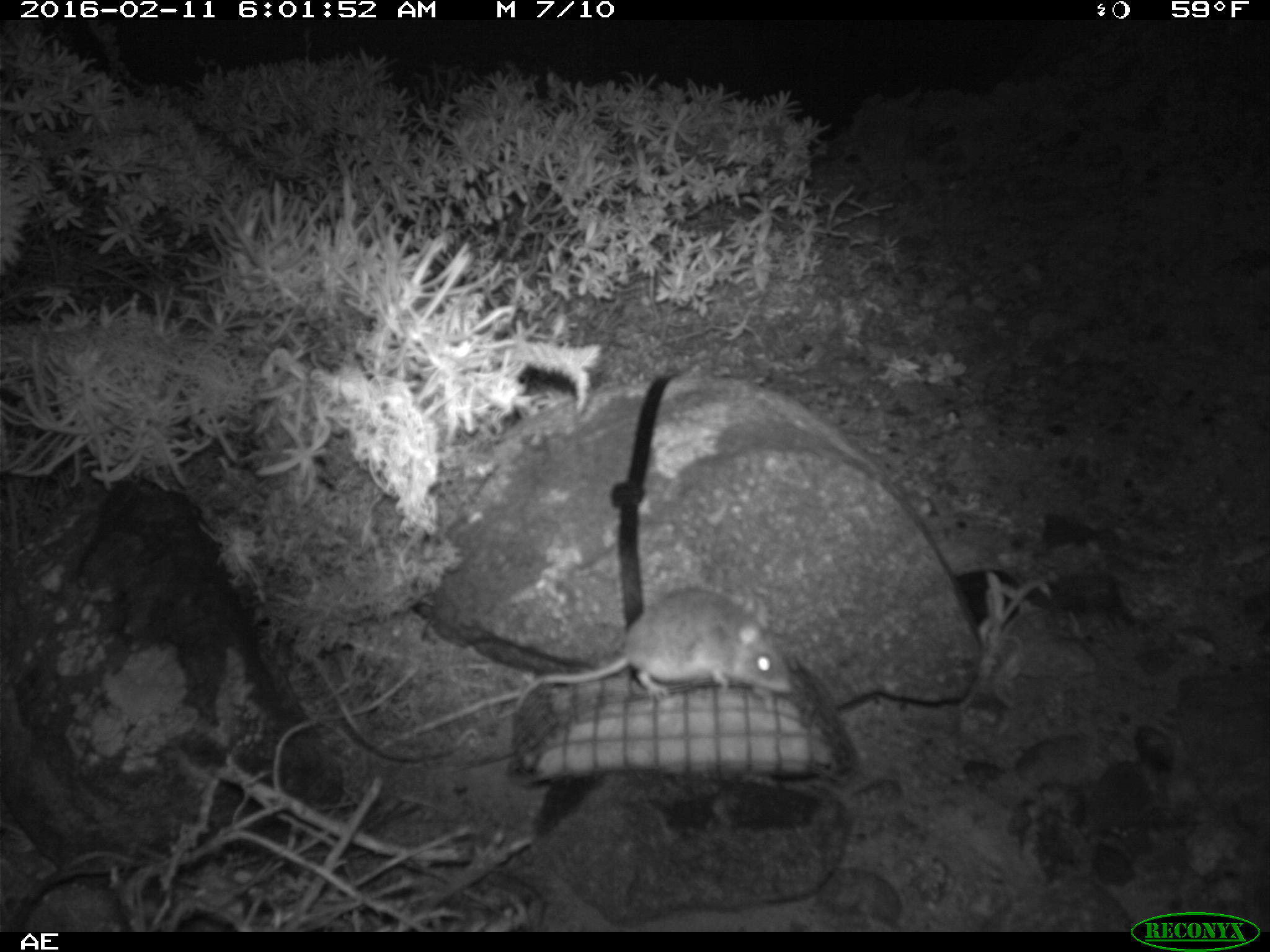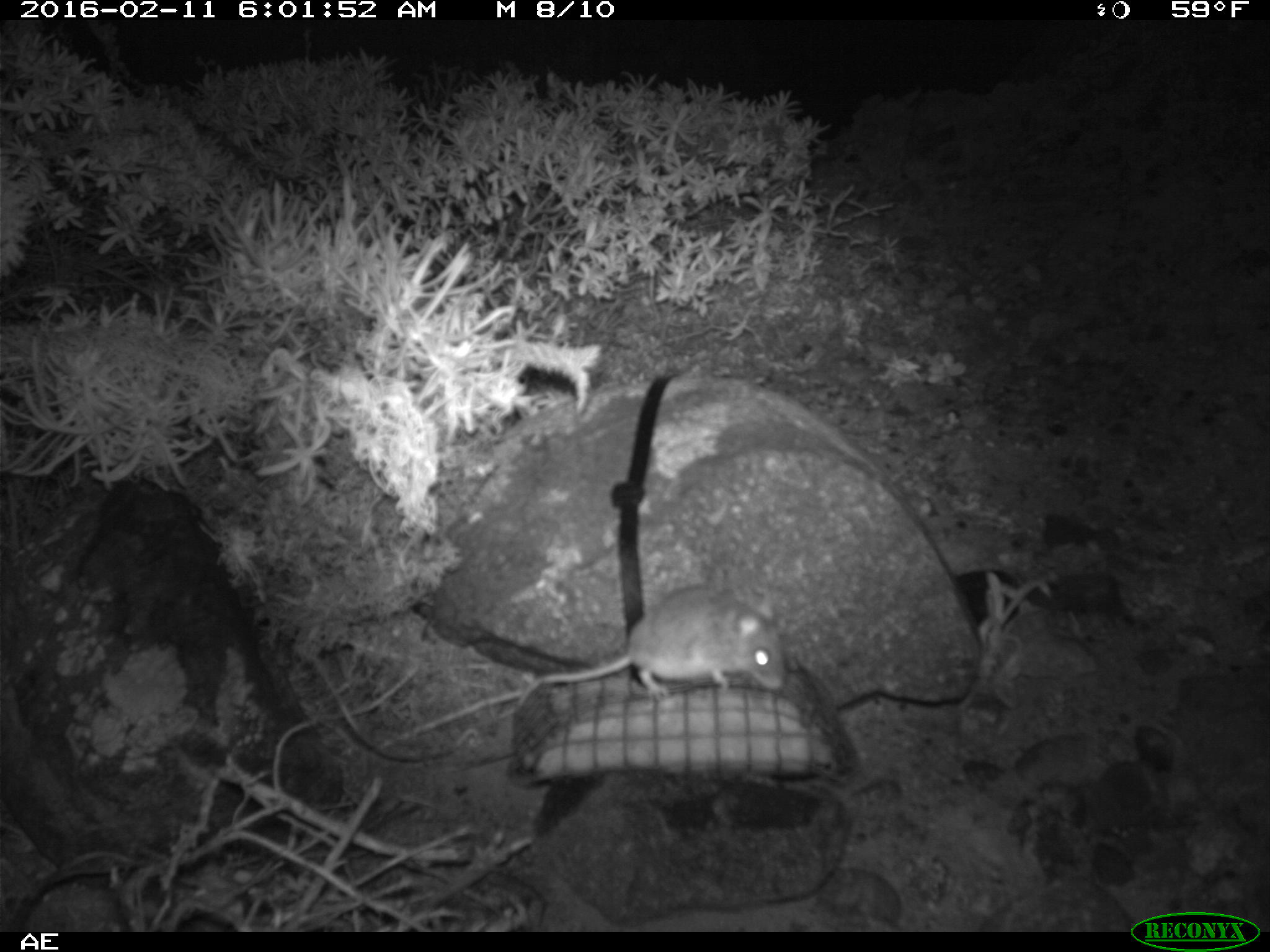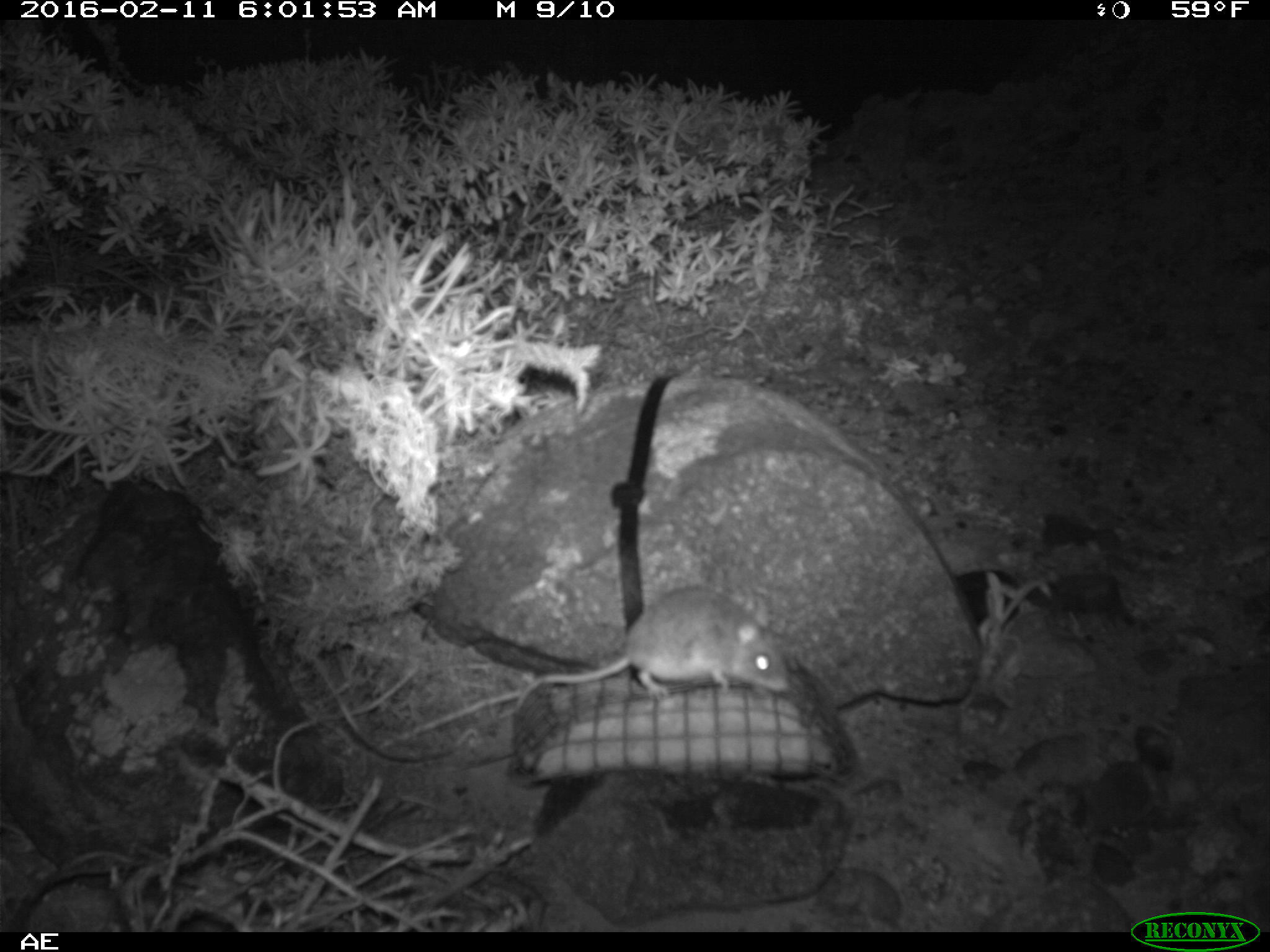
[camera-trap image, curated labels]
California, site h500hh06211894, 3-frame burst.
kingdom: Animalia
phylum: Chordata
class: Mammalia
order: Rodentia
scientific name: Rodentia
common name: rodent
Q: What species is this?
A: Rodent (Rodentia).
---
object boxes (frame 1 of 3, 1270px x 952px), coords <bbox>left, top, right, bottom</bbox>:
rodent: <bbox>515, 587, 793, 712</bbox>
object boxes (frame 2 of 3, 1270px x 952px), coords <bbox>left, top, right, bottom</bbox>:
rodent: <bbox>510, 584, 786, 712</bbox>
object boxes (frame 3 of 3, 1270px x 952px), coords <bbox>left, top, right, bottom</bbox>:
rodent: <bbox>513, 584, 790, 711</bbox>